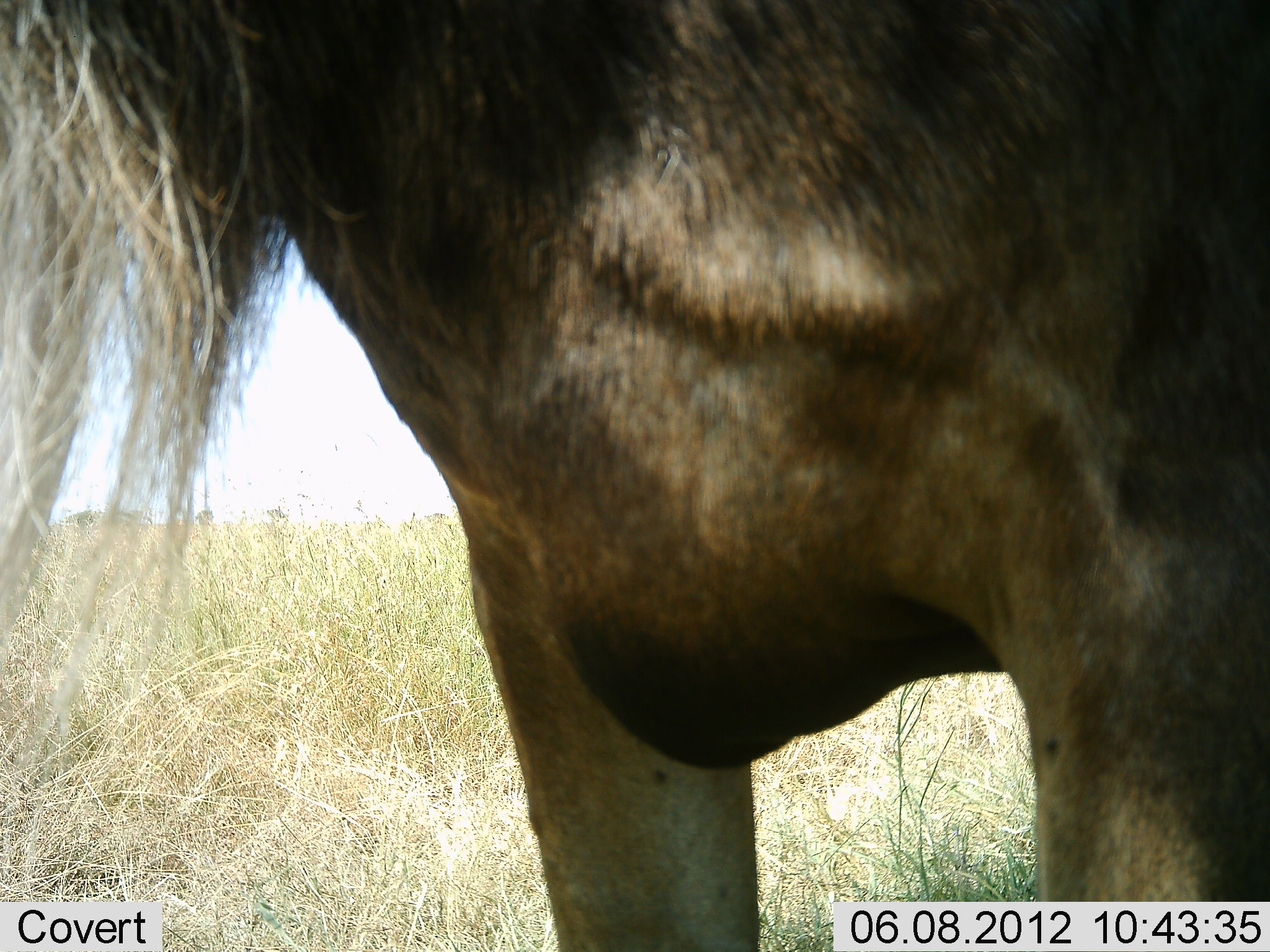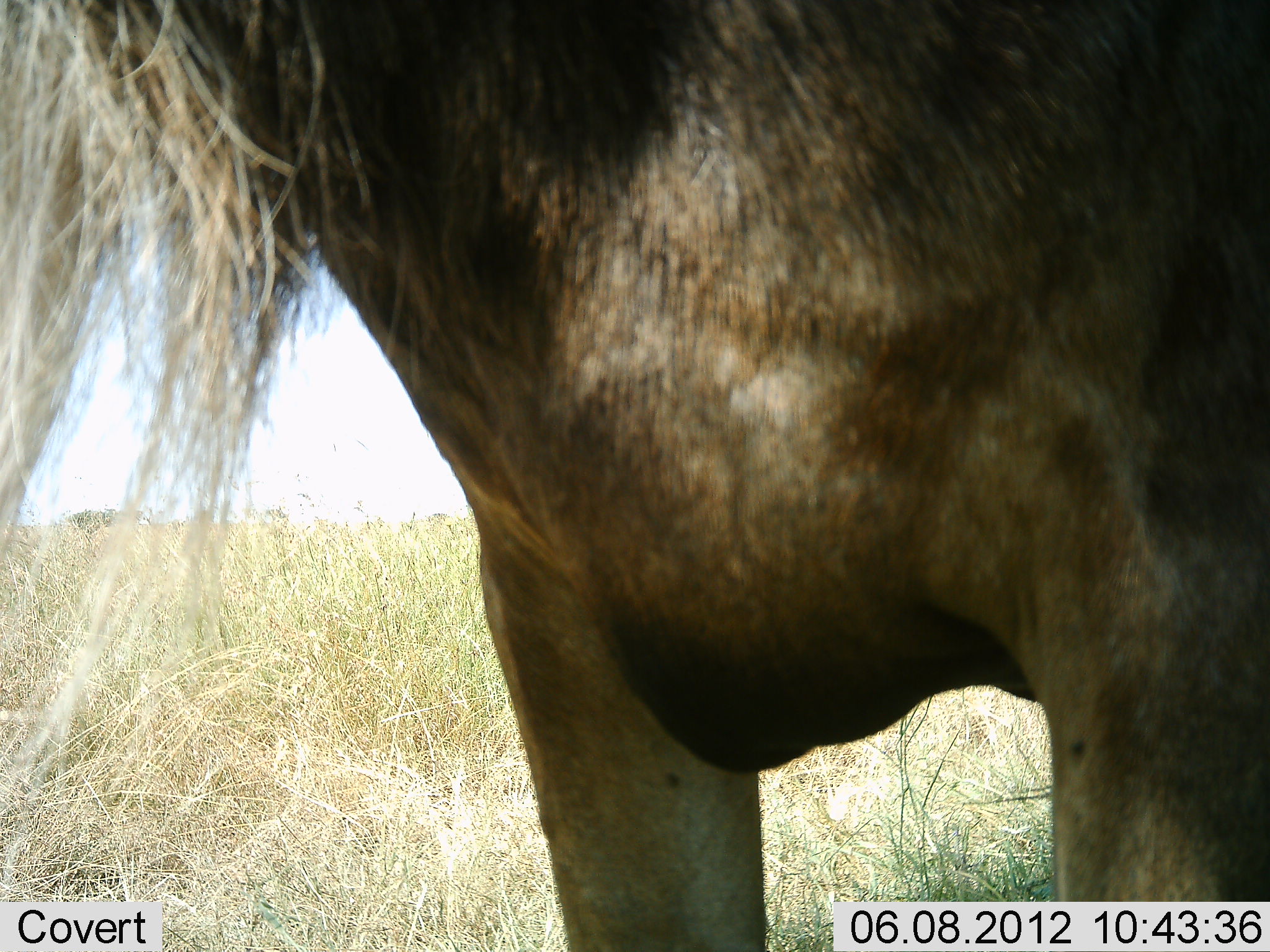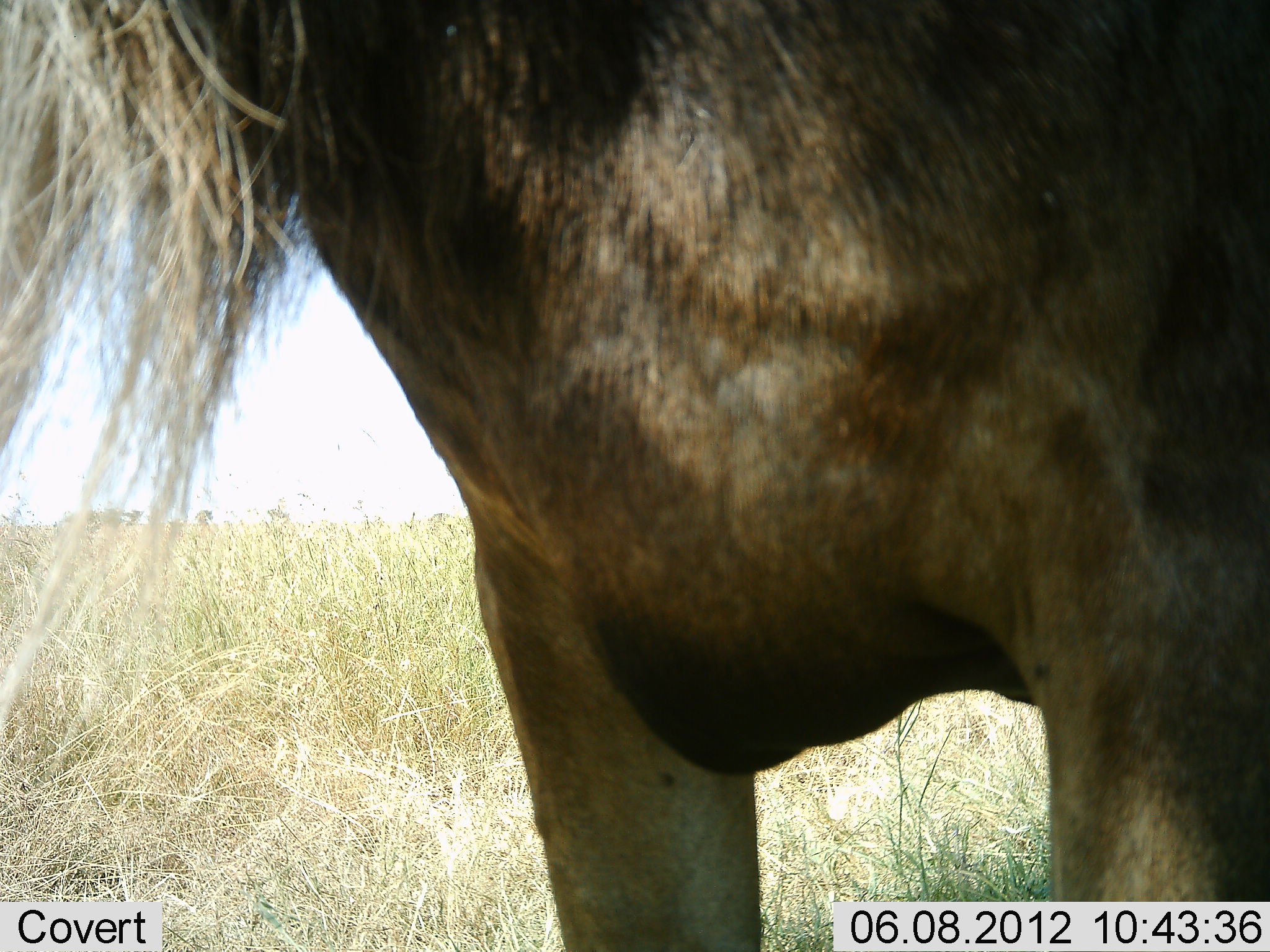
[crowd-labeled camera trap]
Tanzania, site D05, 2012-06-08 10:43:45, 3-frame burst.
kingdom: Animalia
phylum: Chordata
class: Mammalia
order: Artiodactyla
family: Bovidae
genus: Connochaetes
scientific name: Connochaetes taurinus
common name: blue wildebeest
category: wildebeest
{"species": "wildebeest (blue wildebeest) (Connochaetes taurinus)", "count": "1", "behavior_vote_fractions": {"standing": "100%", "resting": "0%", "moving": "0%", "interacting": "0%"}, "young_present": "0%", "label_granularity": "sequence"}